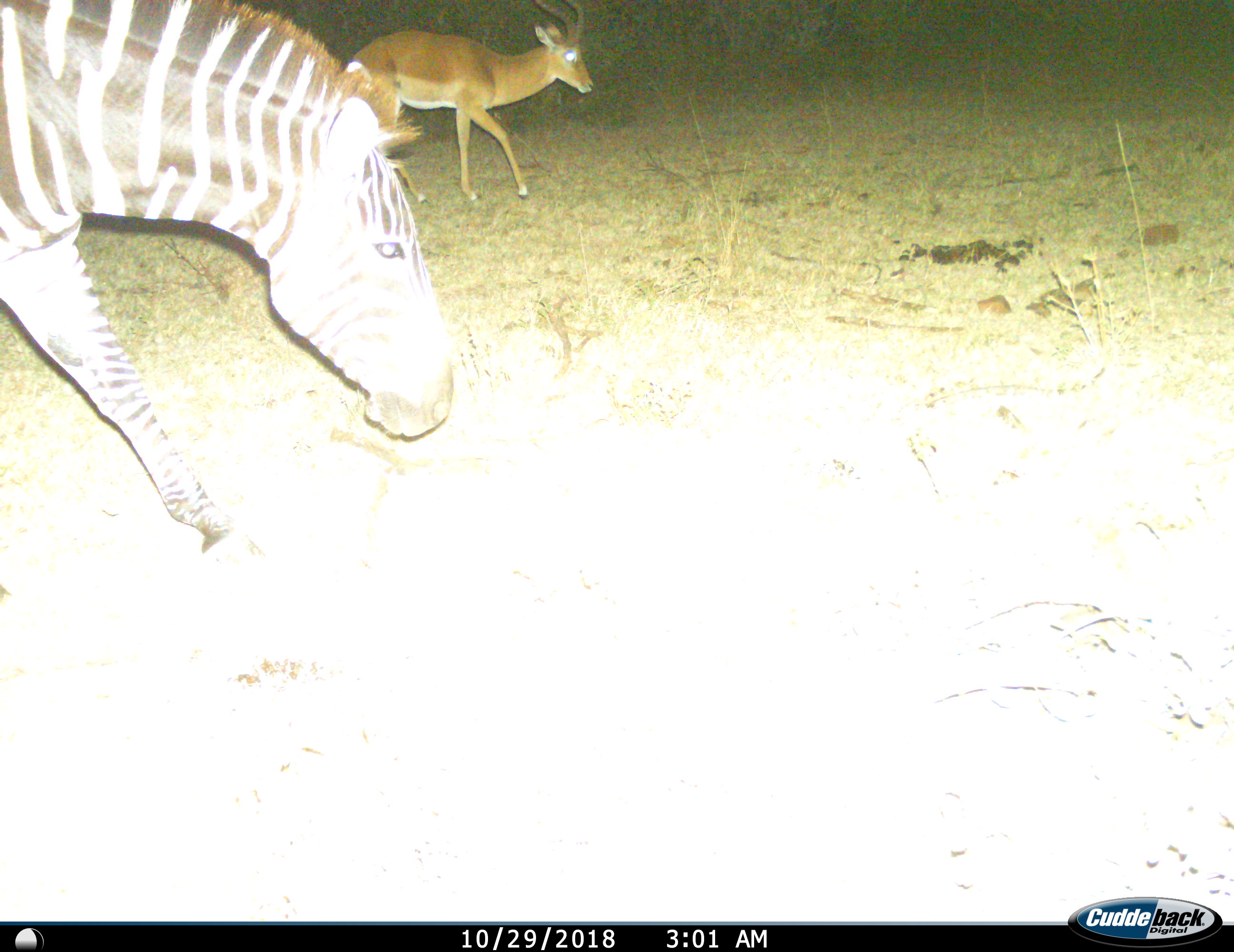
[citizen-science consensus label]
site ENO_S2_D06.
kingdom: Animalia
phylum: Chordata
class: Mammalia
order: Artiodactyla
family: Bovidae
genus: Aepyceros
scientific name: Aepyceros melampus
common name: impala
Impala (Aepyceros melampus), count 1. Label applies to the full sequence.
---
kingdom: Animalia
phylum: Chordata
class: Mammalia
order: Perissodactyla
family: Equidae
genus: Equus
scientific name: Equus quagga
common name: plains zebra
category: zebraplains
Zebraplains (plains zebra) (Equus quagga), count 1. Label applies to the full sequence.